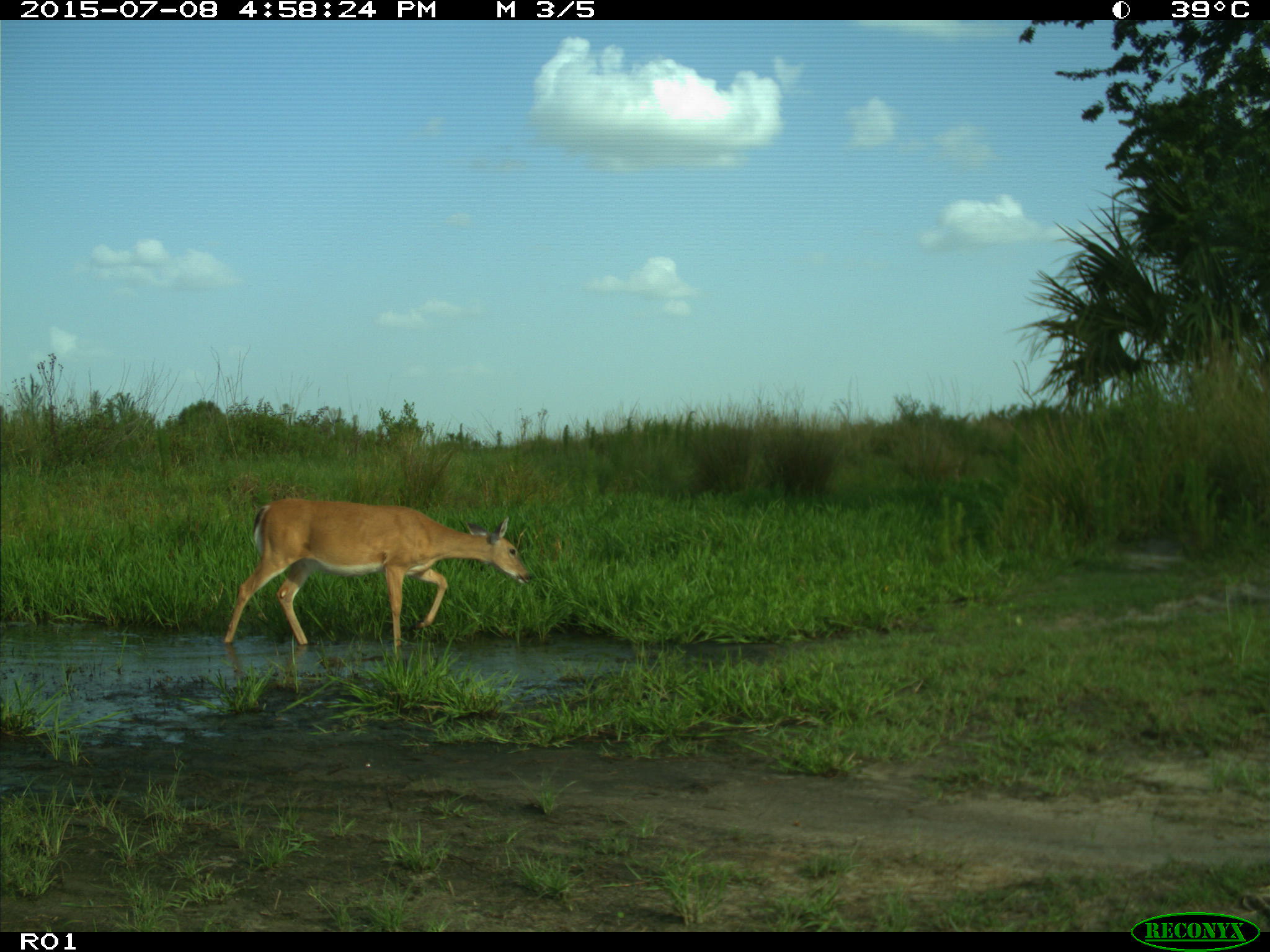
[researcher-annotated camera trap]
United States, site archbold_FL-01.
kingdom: Animalia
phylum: Chordata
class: Mammalia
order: Artiodactyla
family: Cervidae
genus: Odocoileus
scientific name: Odocoileus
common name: deer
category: unidentified deer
Unidentified deer (deer) (Odocoileus).